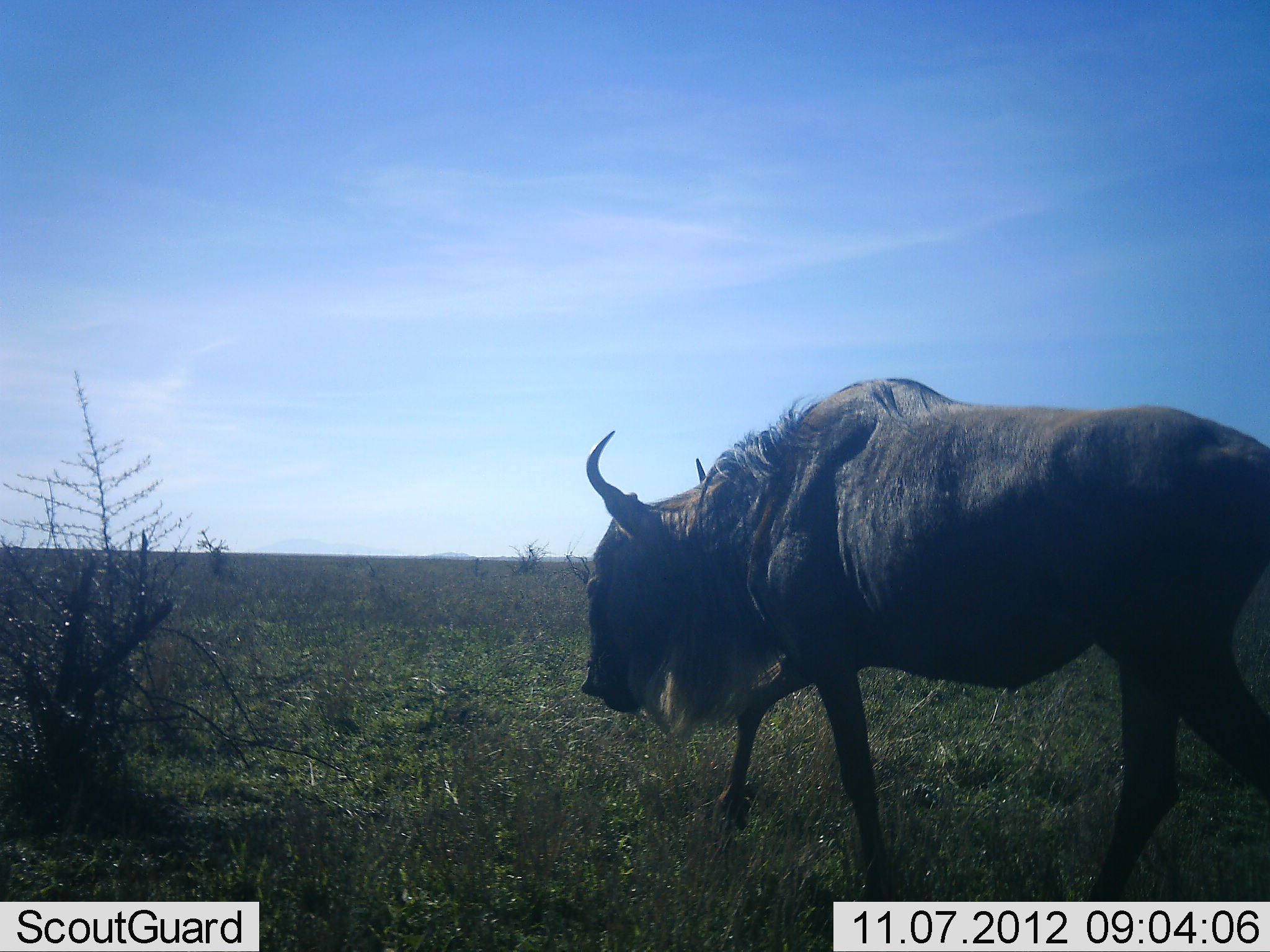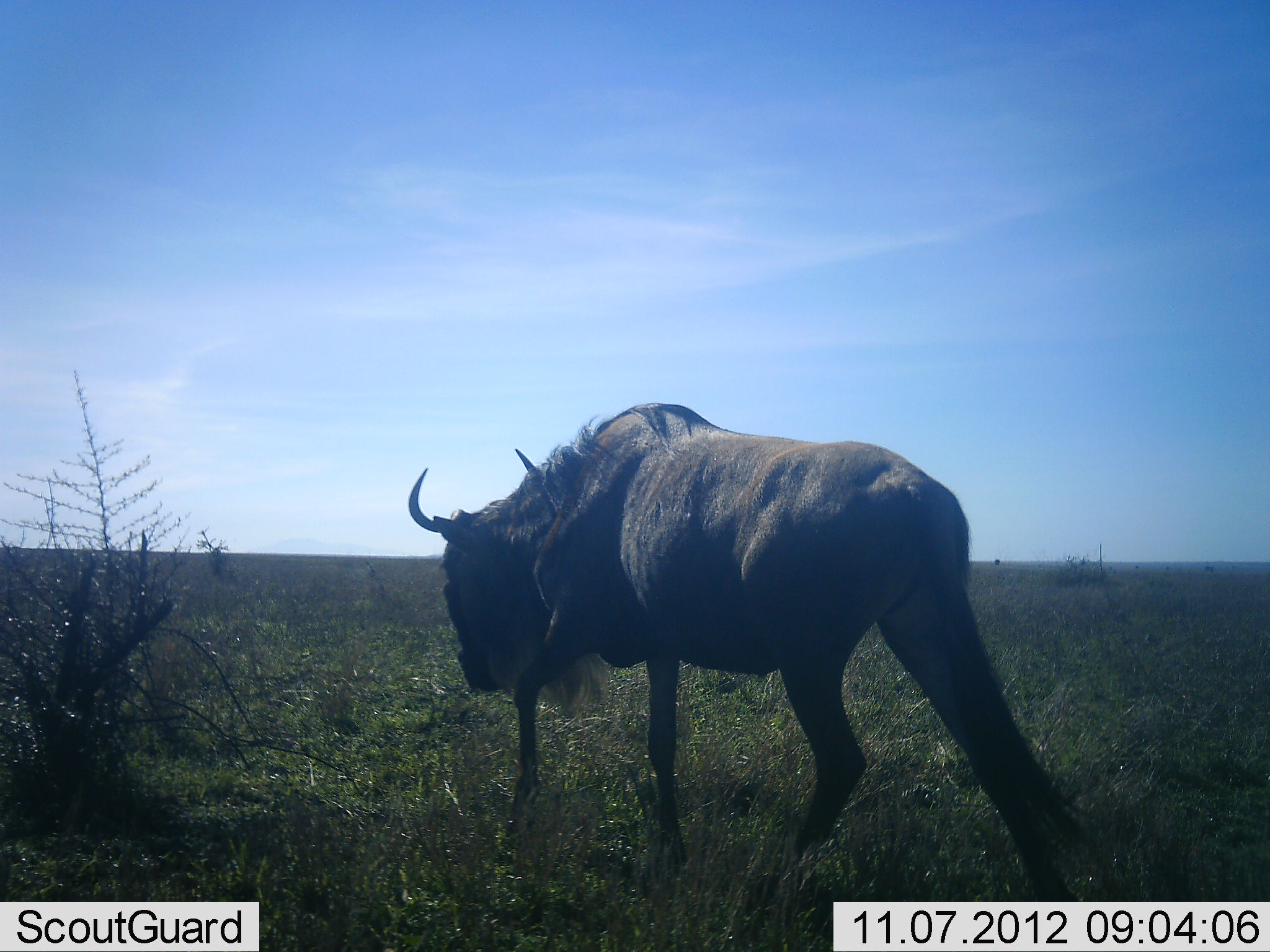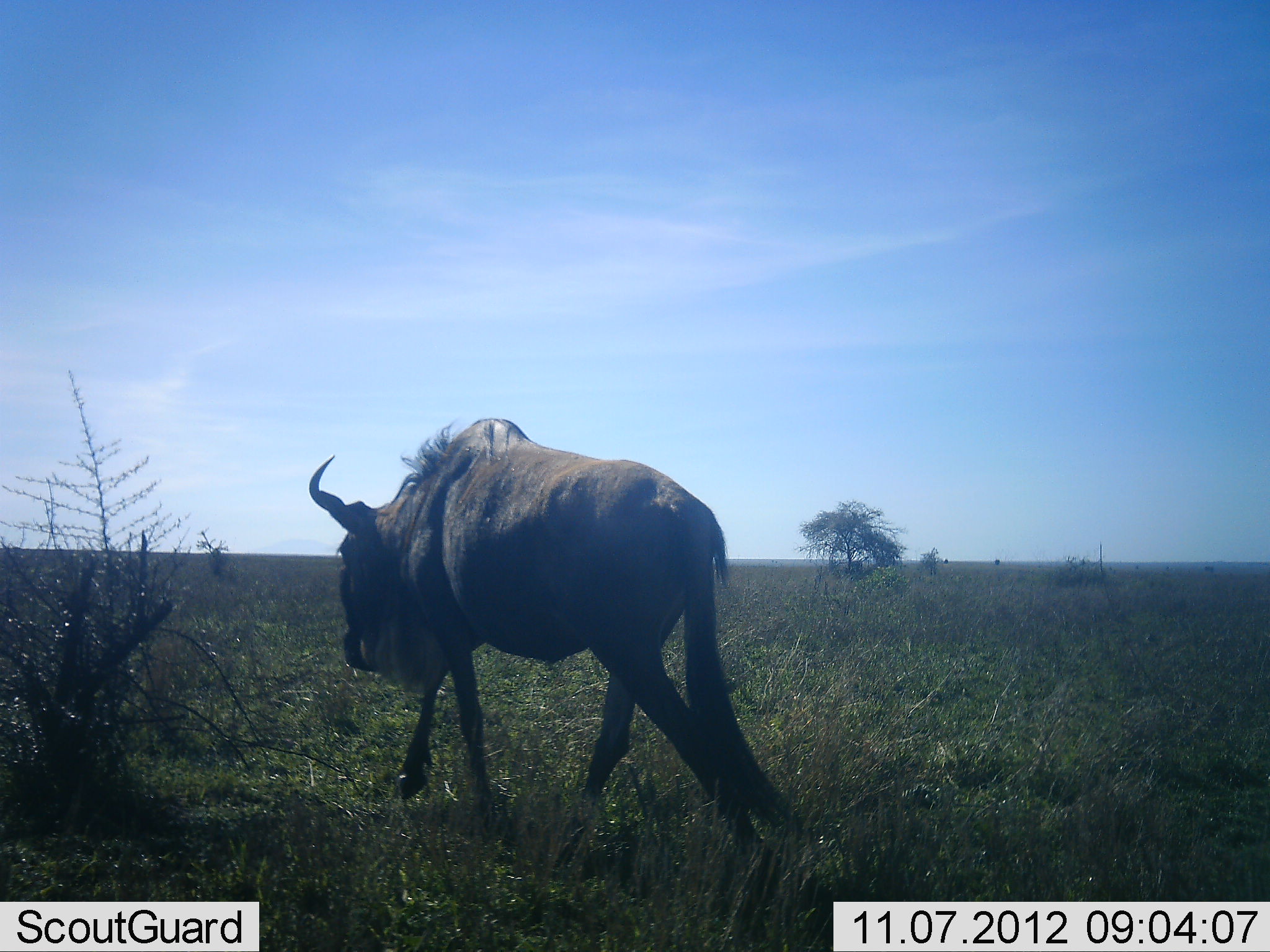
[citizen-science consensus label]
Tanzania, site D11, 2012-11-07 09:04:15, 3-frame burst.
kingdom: Animalia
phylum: Chordata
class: Mammalia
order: Artiodactyla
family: Bovidae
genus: Connochaetes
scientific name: Connochaetes taurinus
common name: blue wildebeest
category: wildebeest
Wildebeest (blue wildebeest) (Connochaetes taurinus), count 1. Behavior (volunteer vote fractions): standing 20%, resting 0%, moving 90%, interacting 0%. Young present (vote fraction): 0%. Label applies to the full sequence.